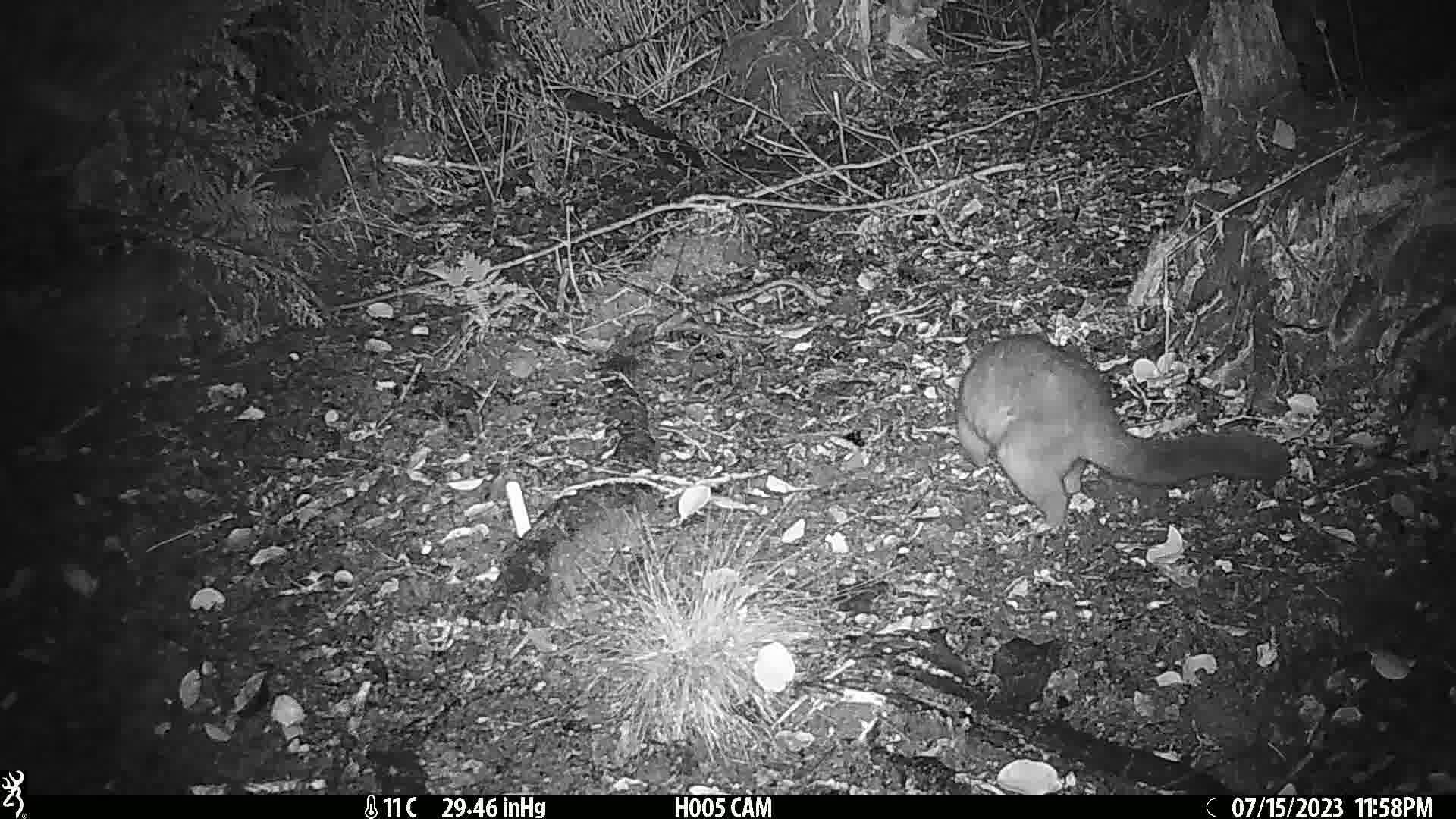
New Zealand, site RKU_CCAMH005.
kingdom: Animalia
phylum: Chordata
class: Mammalia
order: Diprotodontia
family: Phalangeridae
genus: Trichosurus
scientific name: Trichosurus vulpecula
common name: common brushtail possum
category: possum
Possum (common brushtail possum) (Trichosurus vulpecula).